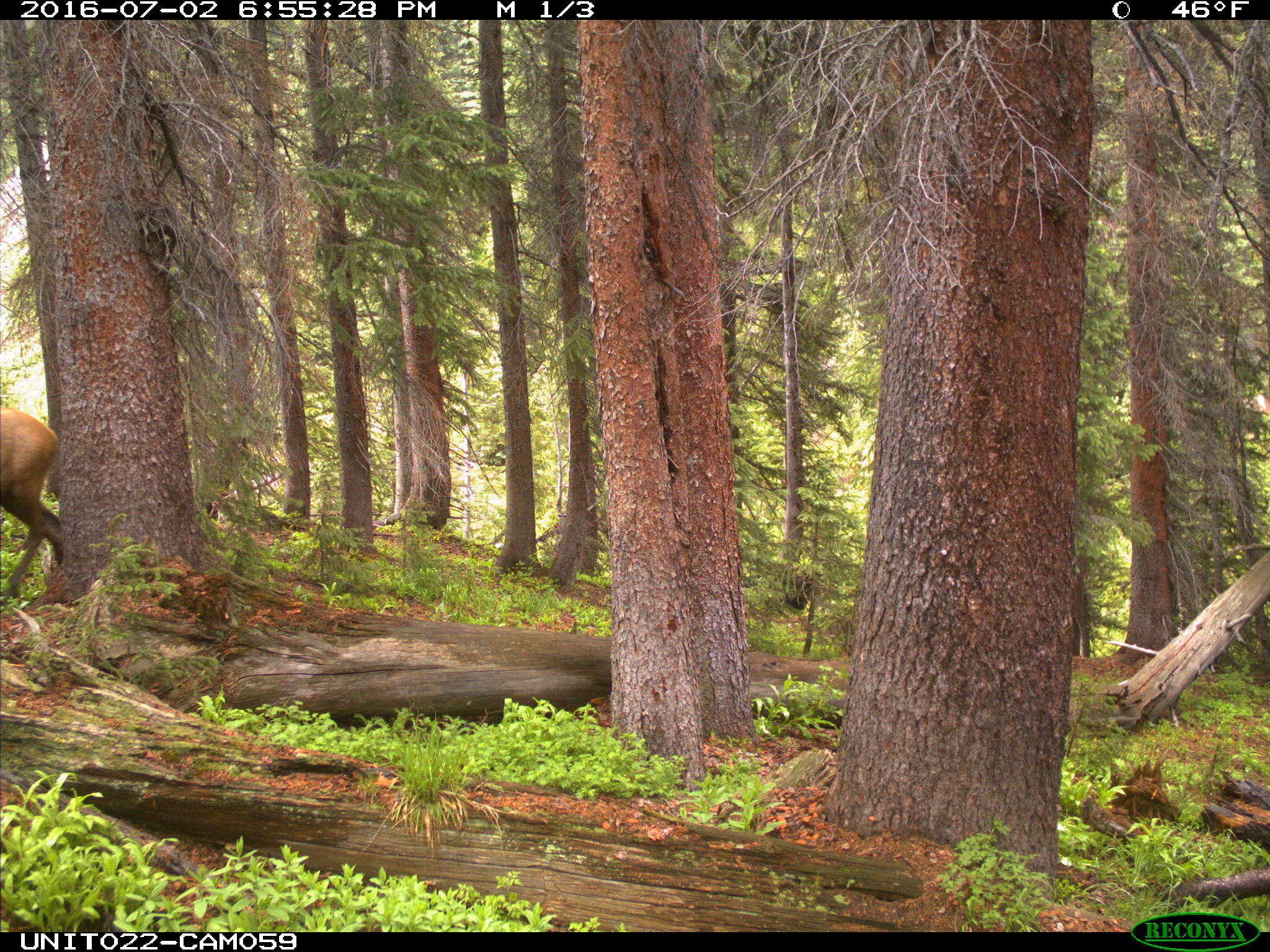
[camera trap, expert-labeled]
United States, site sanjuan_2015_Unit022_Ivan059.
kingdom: Animalia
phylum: Chordata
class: Mammalia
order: Artiodactyla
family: Cervidae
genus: Cervus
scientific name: Cervus elaphus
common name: red deer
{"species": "Cervus elaphus (red deer)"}